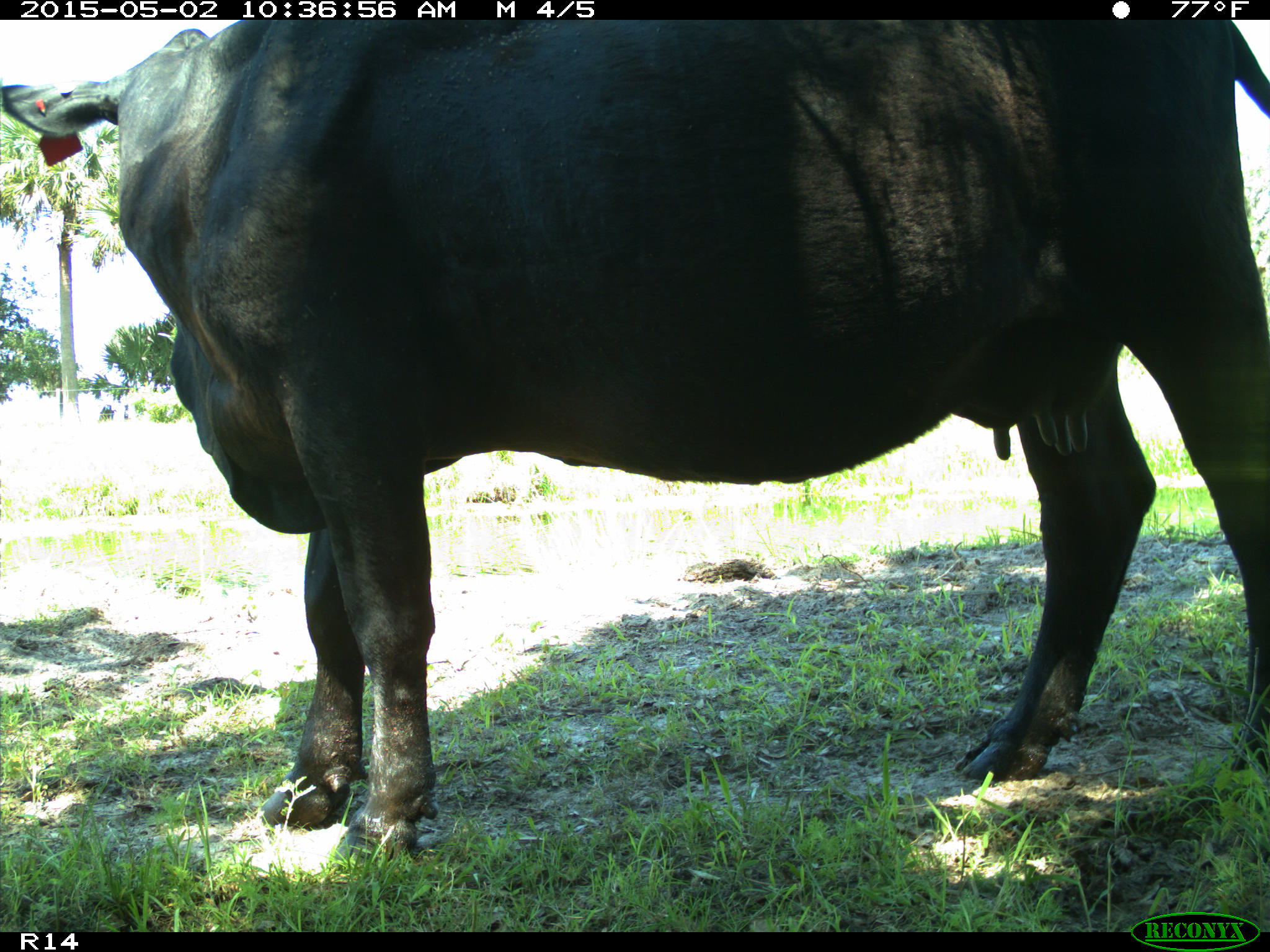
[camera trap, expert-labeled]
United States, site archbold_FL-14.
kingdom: Animalia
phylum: Chordata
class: Mammalia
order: Artiodactyla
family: Bovidae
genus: Bos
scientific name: Bos taurus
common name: domestic cow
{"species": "Bos taurus (domestic cow)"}